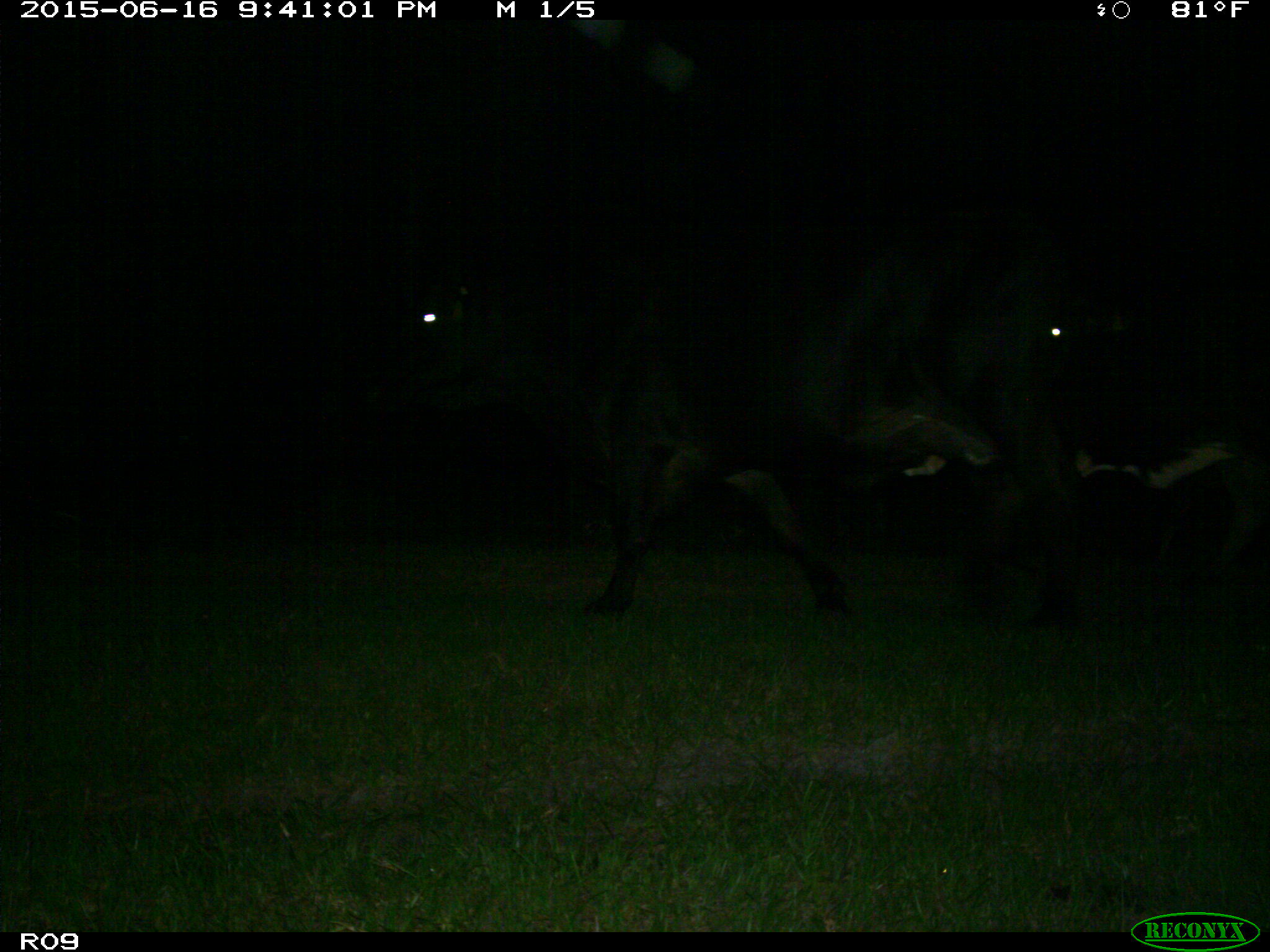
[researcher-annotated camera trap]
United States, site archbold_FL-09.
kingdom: Animalia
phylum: Chordata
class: Mammalia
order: Artiodactyla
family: Bovidae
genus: Bos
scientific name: Bos taurus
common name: domestic cow